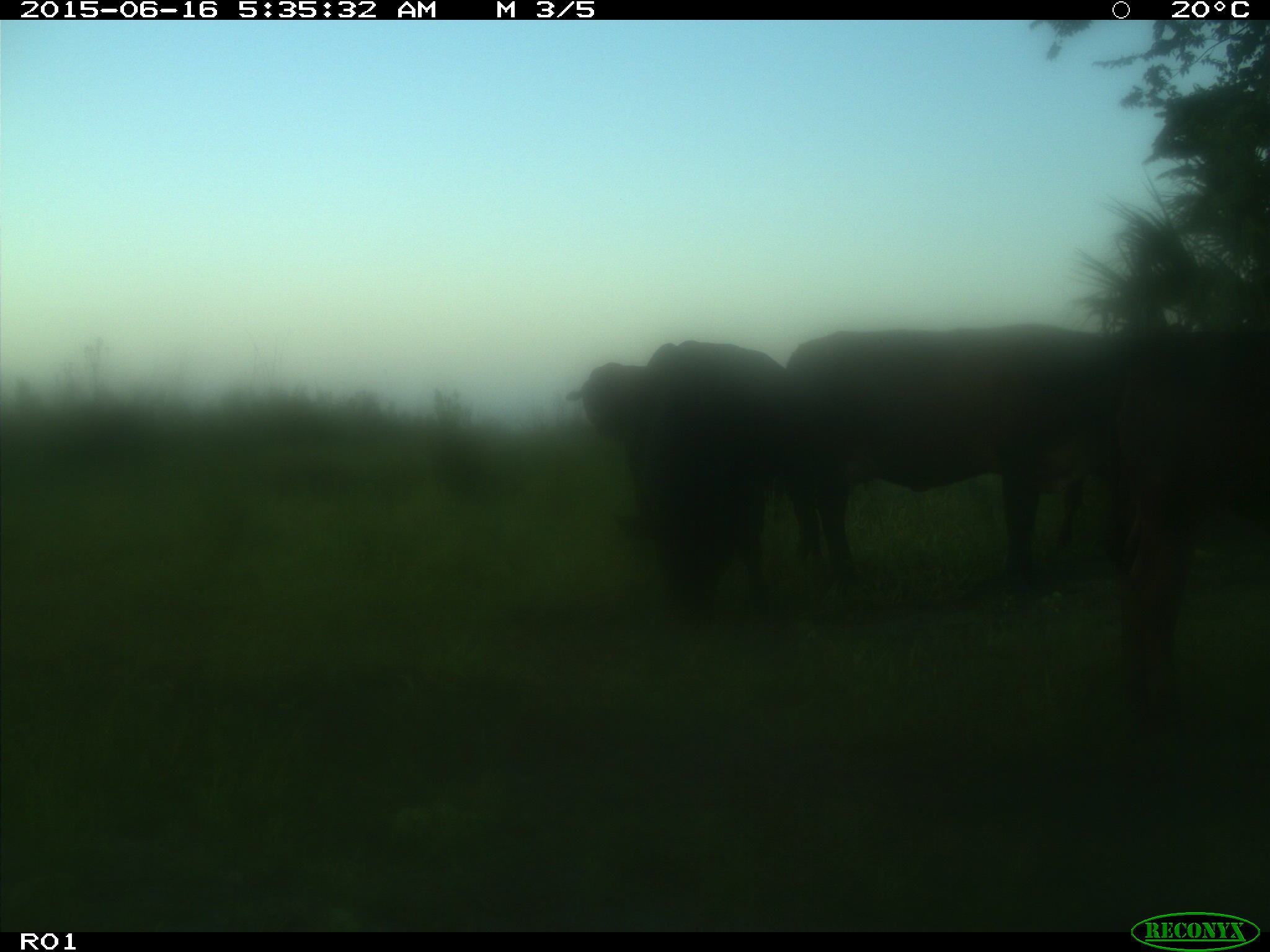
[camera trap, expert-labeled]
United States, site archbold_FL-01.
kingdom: Animalia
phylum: Chordata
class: Mammalia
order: Artiodactyla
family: Bovidae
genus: Bos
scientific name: Bos taurus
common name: domestic cow